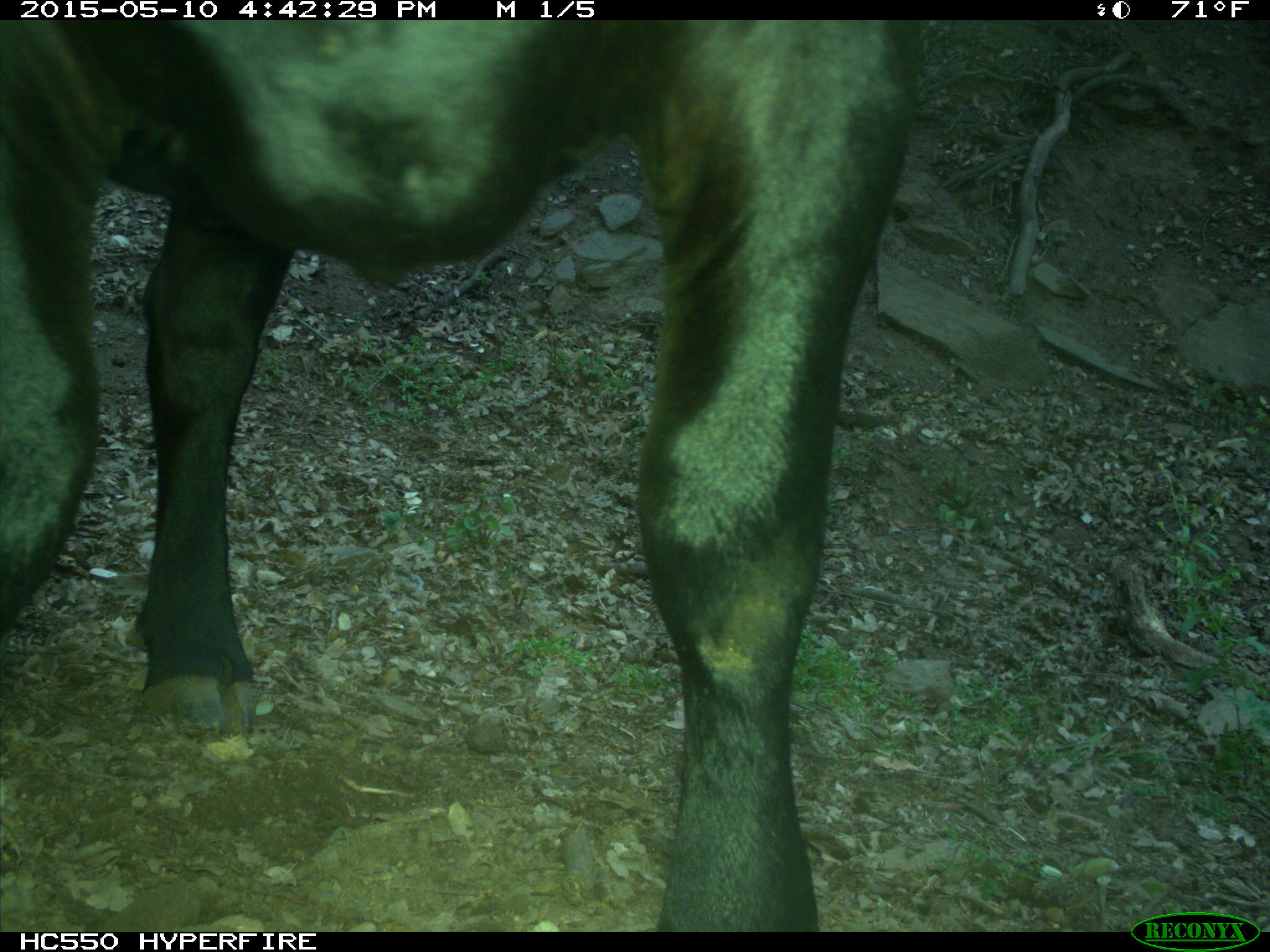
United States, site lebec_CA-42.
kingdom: Animalia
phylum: Chordata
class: Mammalia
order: Artiodactyla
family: Bovidae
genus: Bos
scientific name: Bos taurus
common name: domestic cow